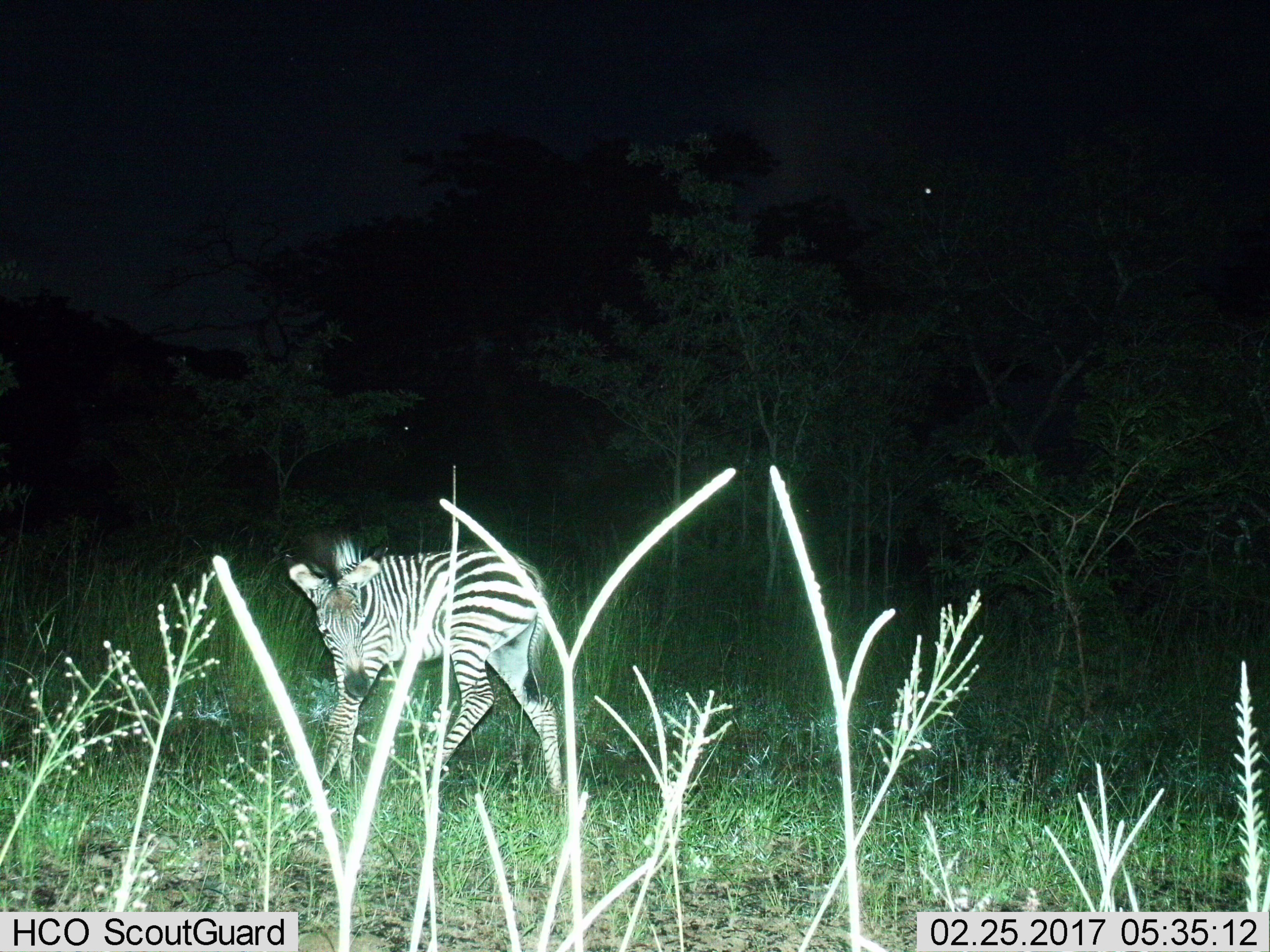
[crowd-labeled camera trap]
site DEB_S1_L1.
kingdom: Animalia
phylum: Chordata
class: Mammalia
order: Perissodactyla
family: Equidae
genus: Equus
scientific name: Equus quagga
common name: plains zebra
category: zebraplains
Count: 1.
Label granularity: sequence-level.